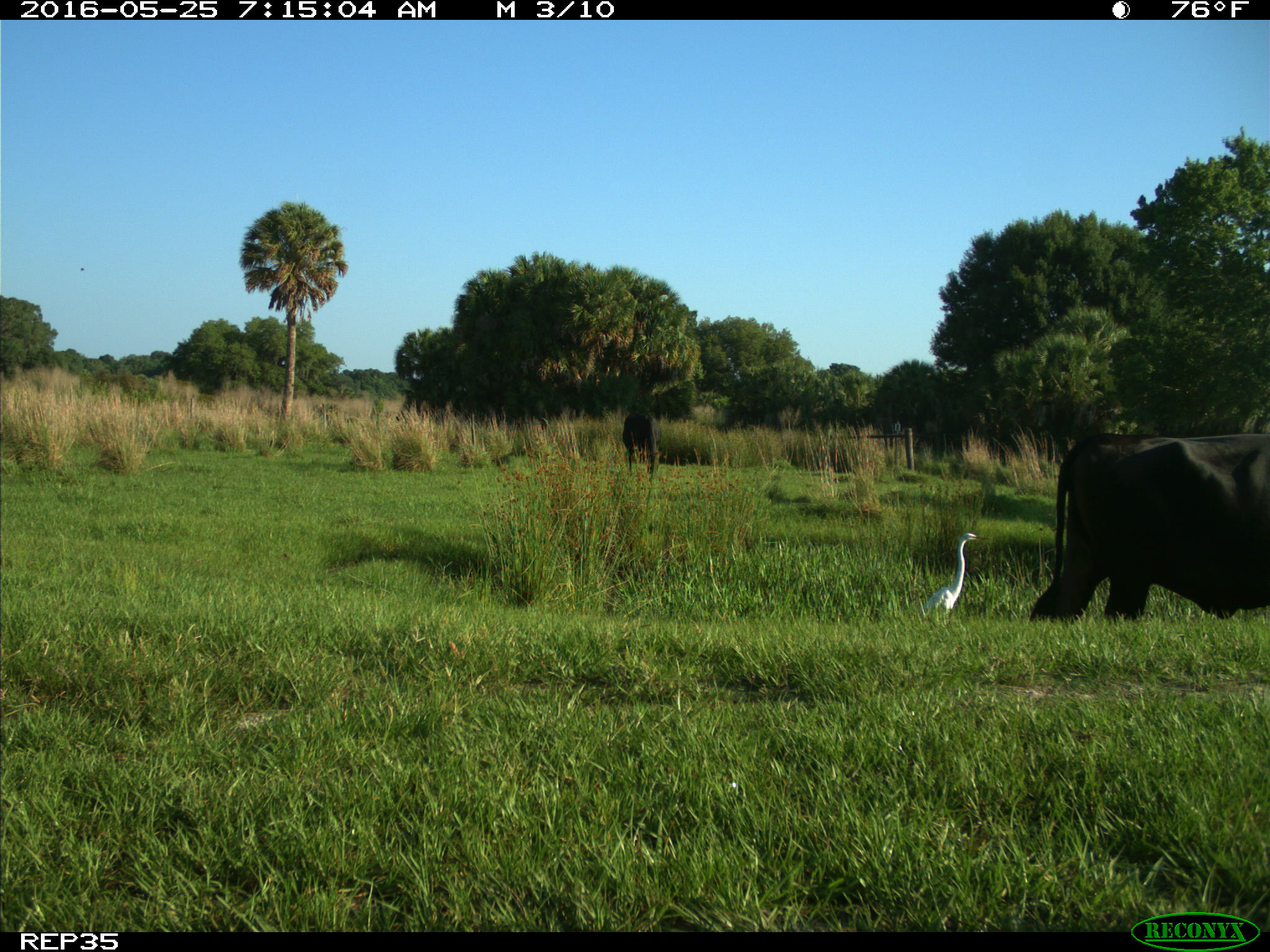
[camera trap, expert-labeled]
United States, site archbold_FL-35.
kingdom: Animalia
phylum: Chordata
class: Mammalia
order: Artiodactyla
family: Bovidae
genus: Bos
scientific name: Bos taurus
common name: domestic cow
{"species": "Bos taurus (domestic cow)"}